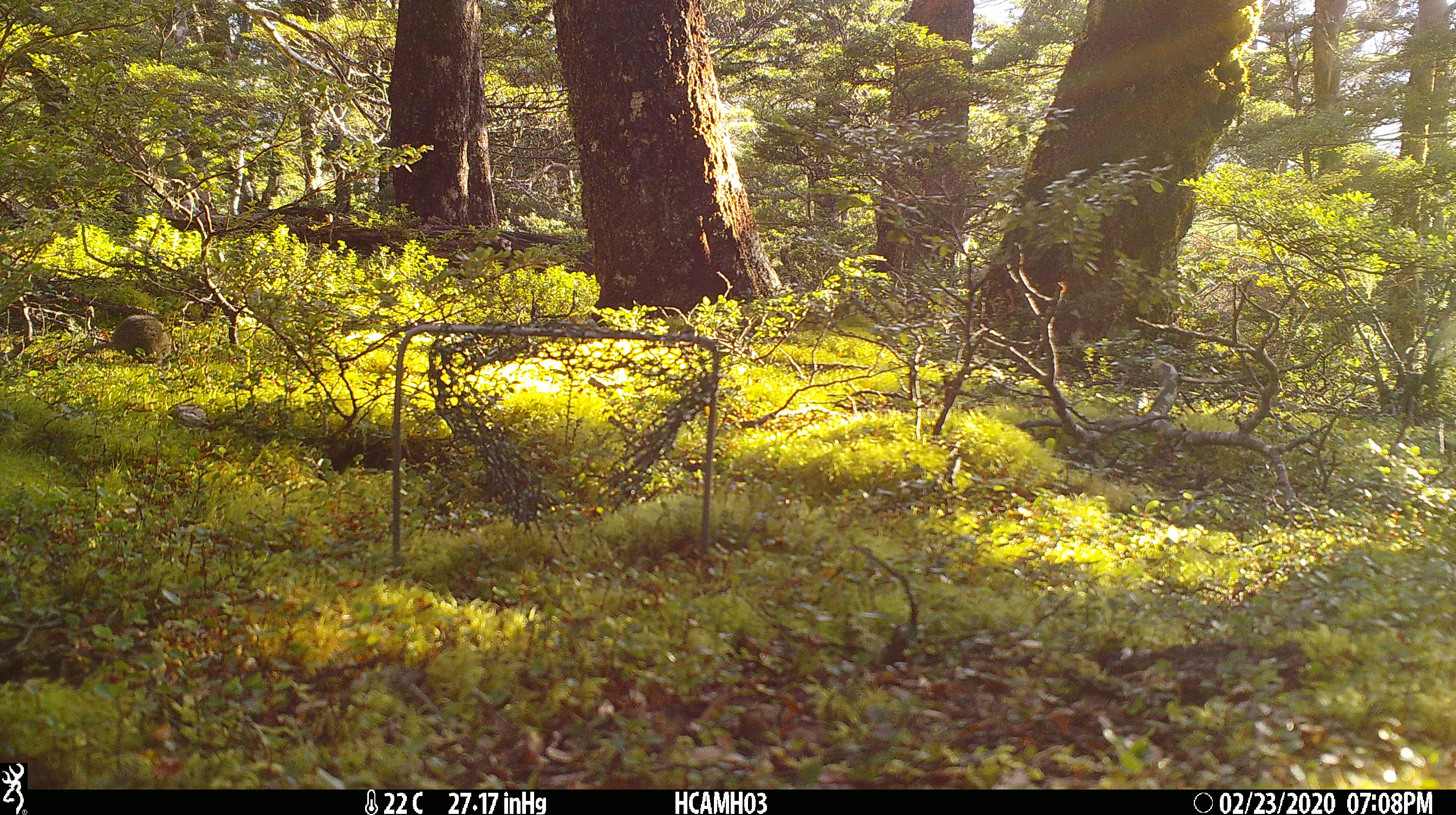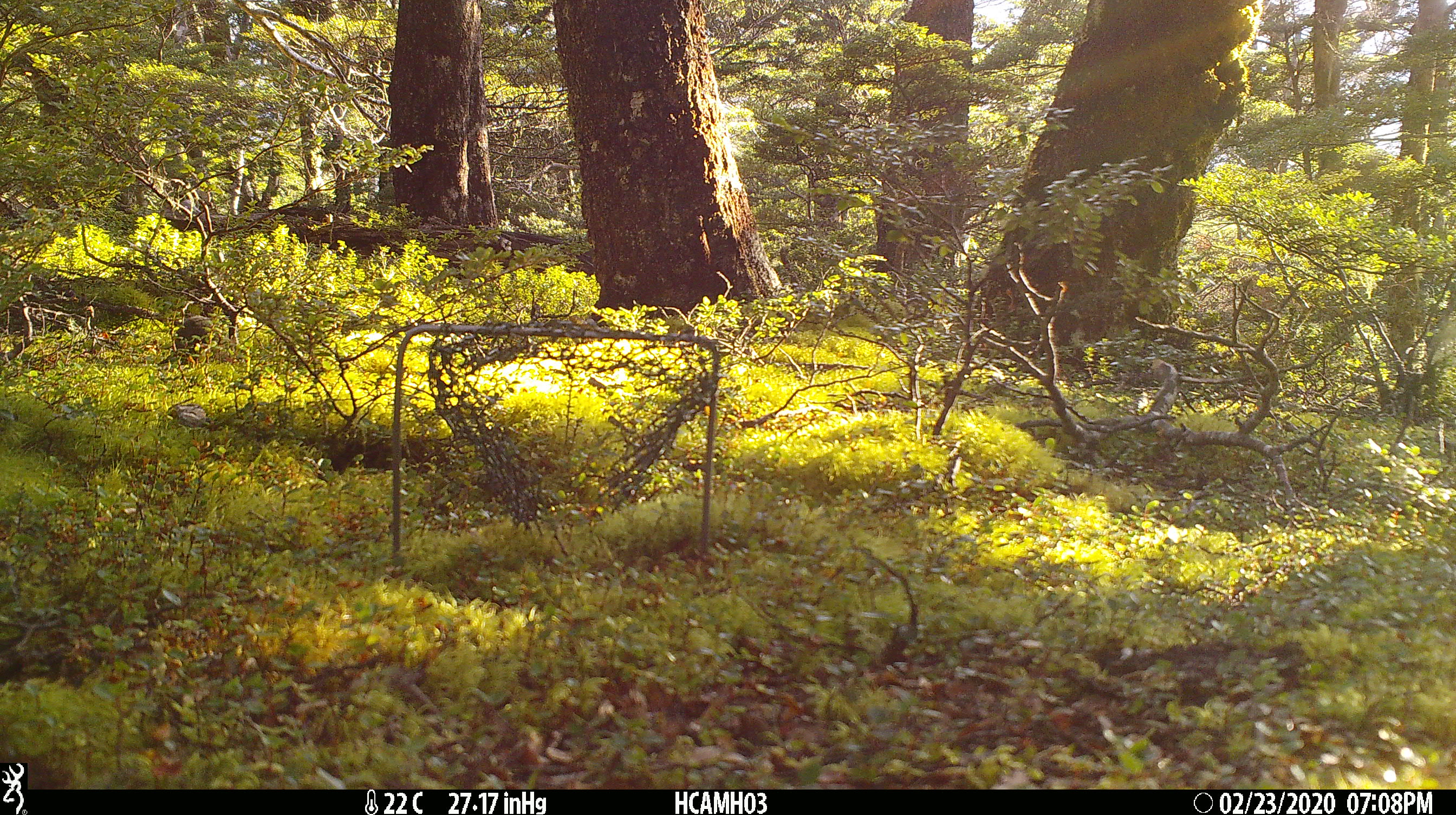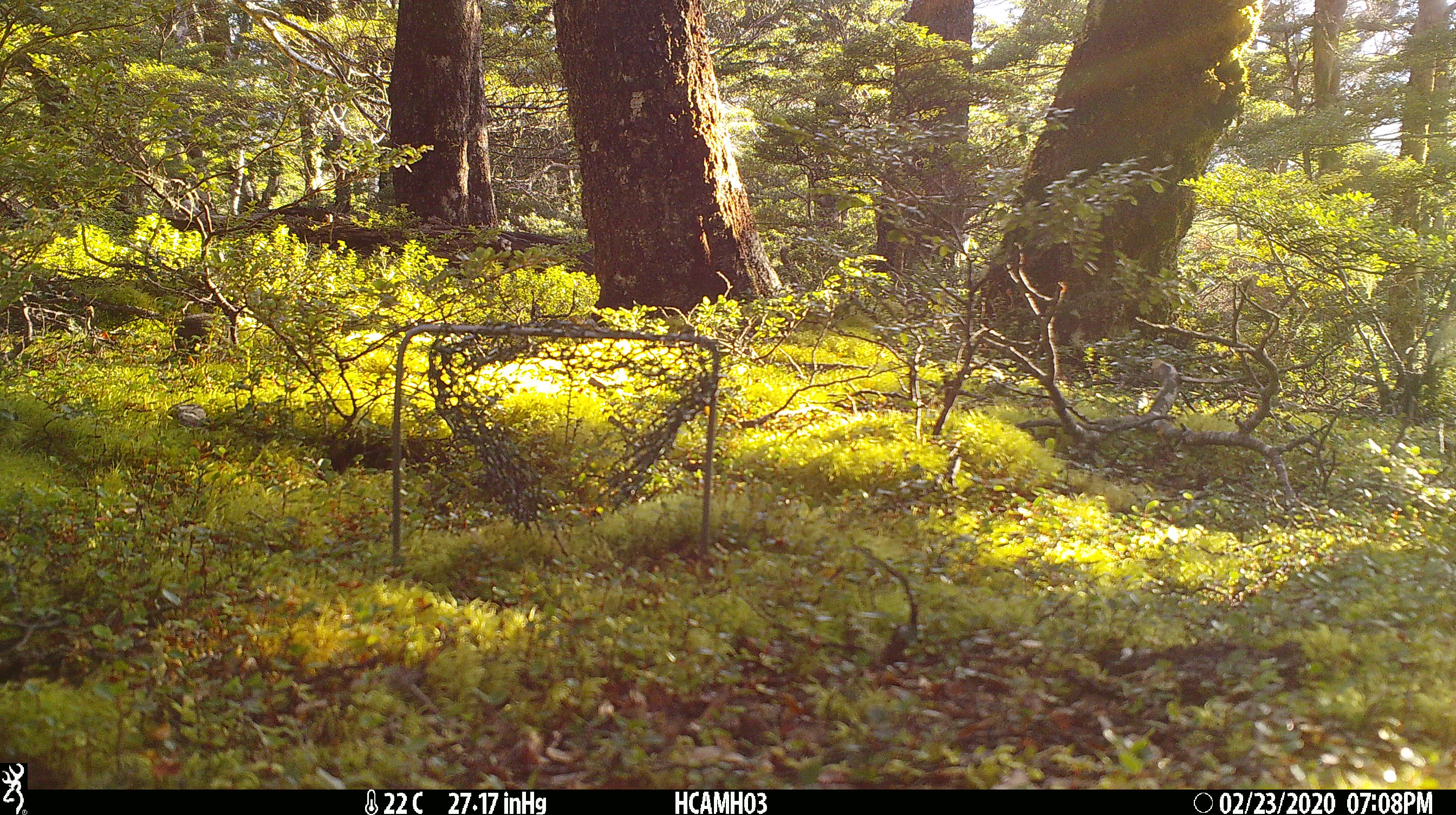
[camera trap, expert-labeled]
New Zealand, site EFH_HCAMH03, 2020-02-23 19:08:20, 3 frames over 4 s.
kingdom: Animalia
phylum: Chordata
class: Mammalia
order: Rodentia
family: Muridae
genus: Mus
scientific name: Mus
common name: mouse